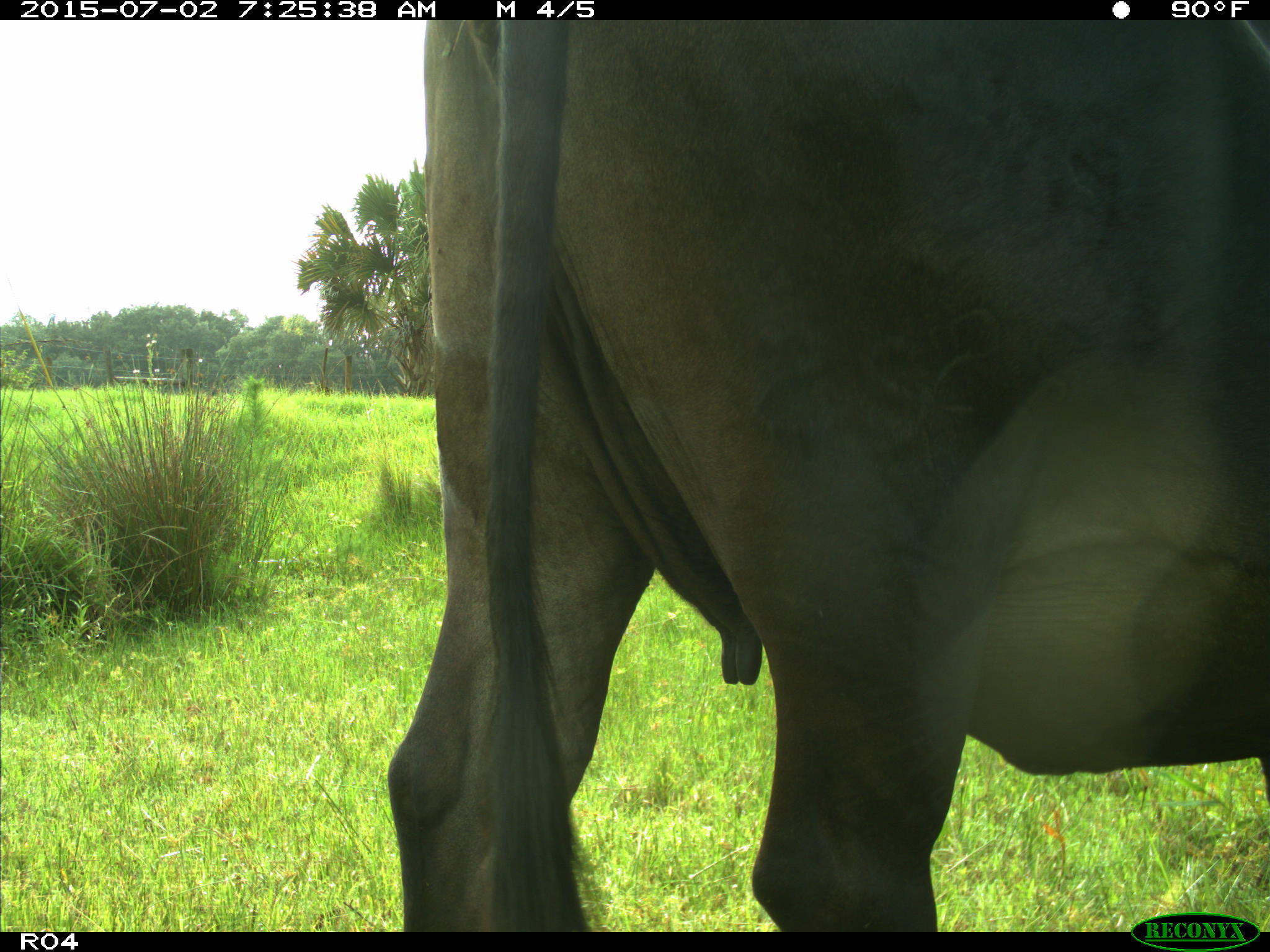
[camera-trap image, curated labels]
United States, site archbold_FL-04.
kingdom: Animalia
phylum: Chordata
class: Mammalia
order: Artiodactyla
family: Bovidae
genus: Bos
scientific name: Bos taurus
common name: domestic cow